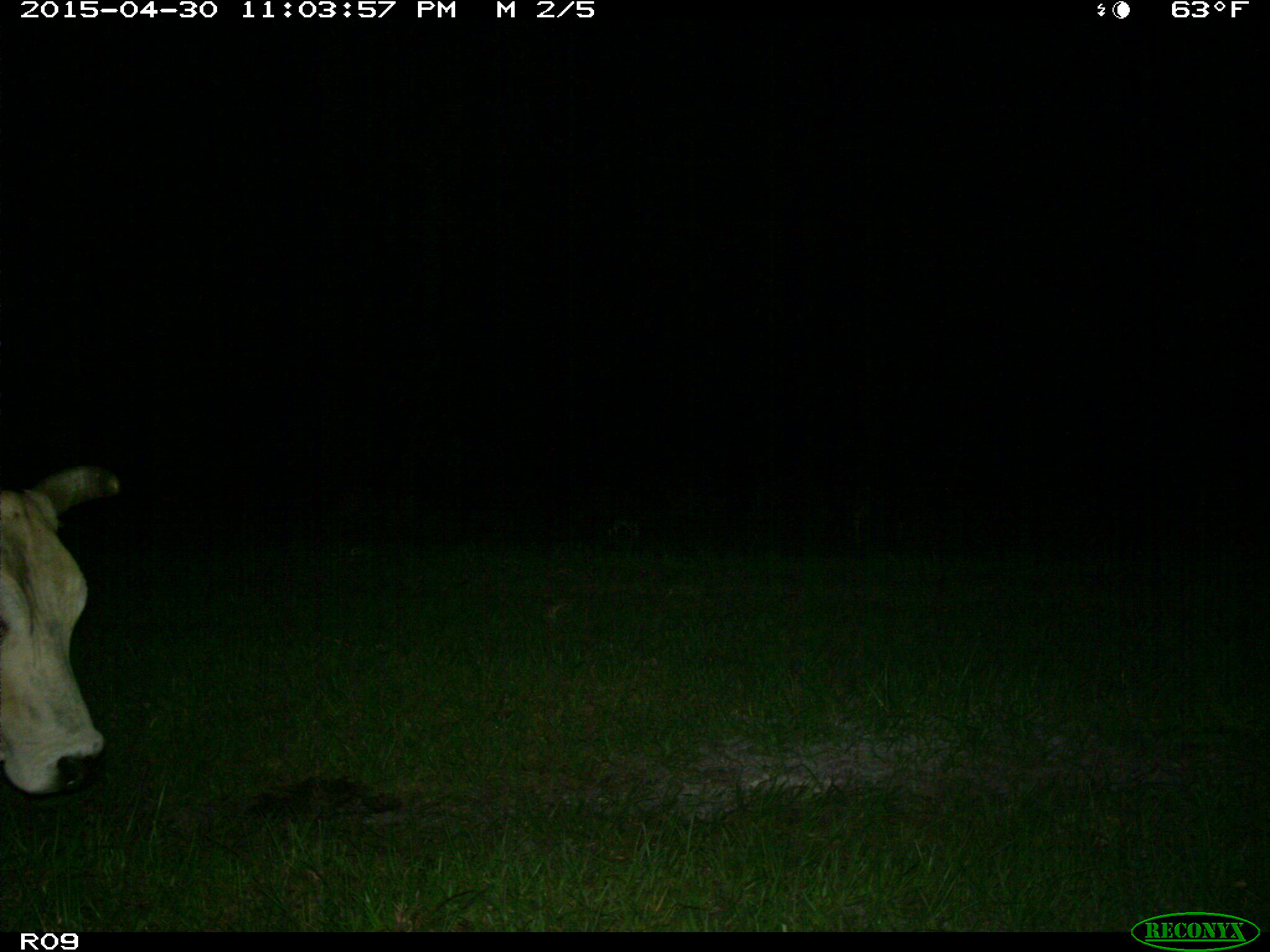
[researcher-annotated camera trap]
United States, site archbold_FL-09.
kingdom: Animalia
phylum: Chordata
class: Mammalia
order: Artiodactyla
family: Bovidae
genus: Bos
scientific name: Bos taurus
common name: domestic cow